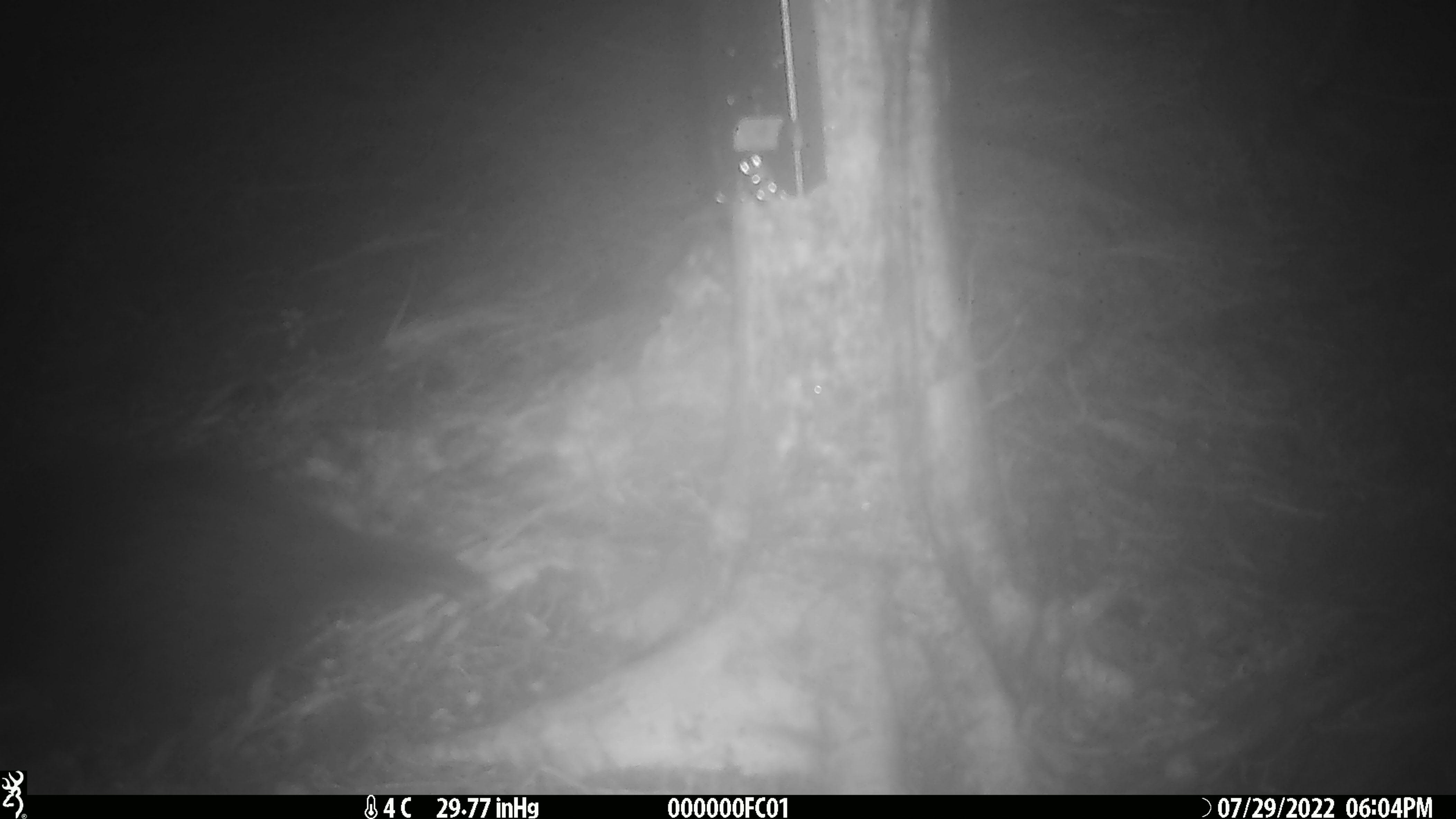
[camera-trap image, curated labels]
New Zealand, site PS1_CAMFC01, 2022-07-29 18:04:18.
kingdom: Animalia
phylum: Chordata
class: Aves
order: Gruiformes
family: Rallidae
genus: Gallirallus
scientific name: Gallirallus australis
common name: weka